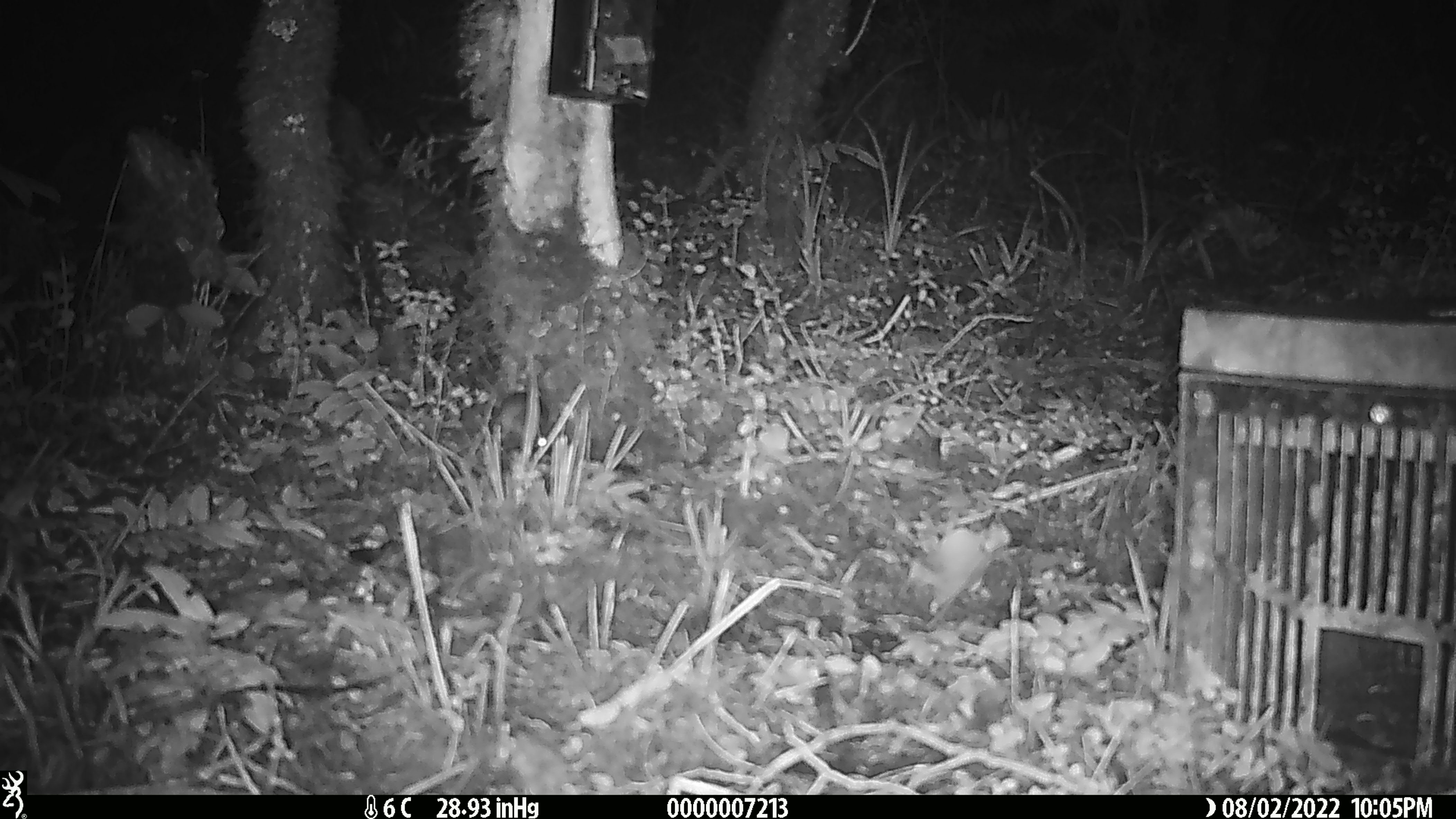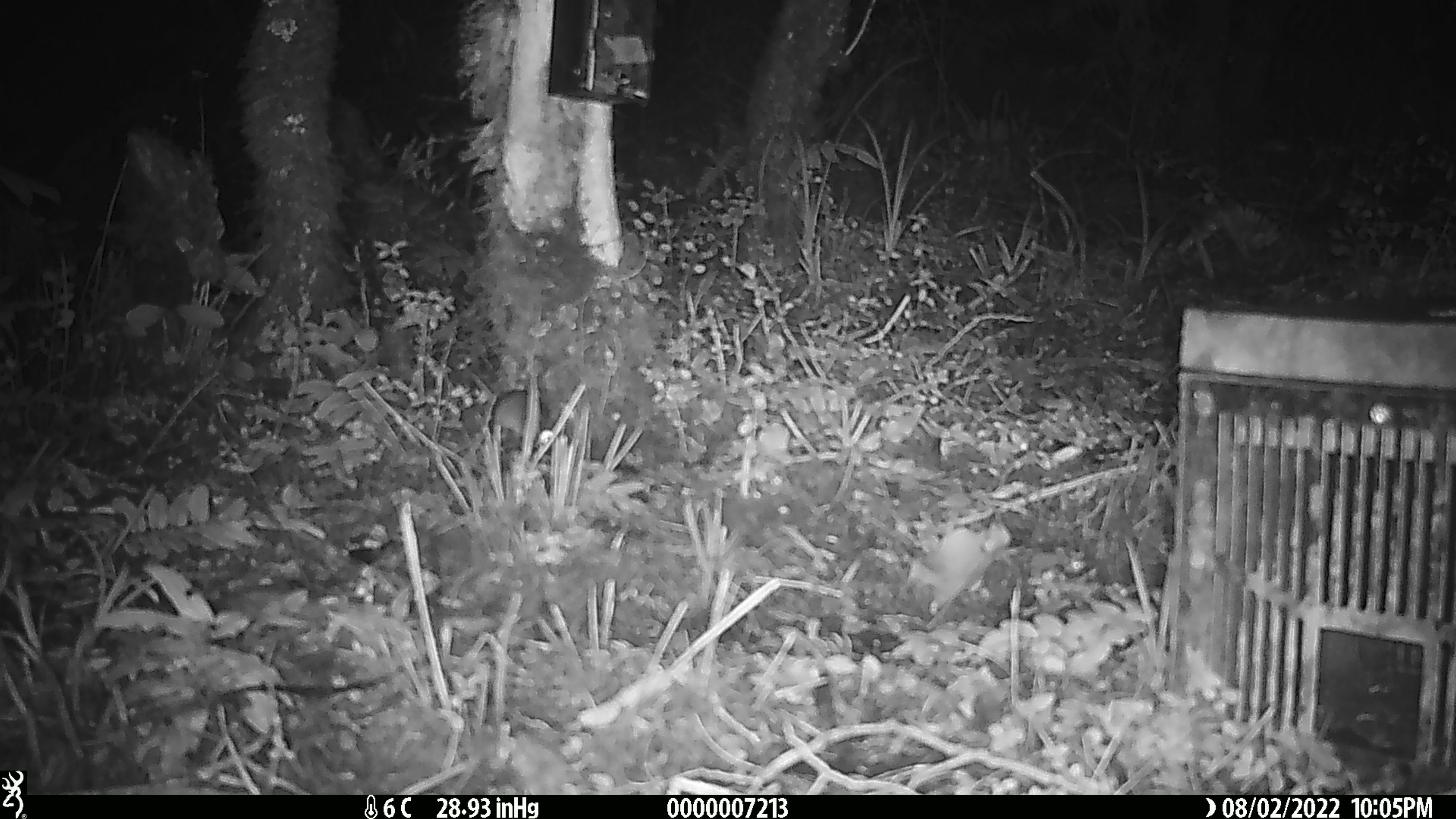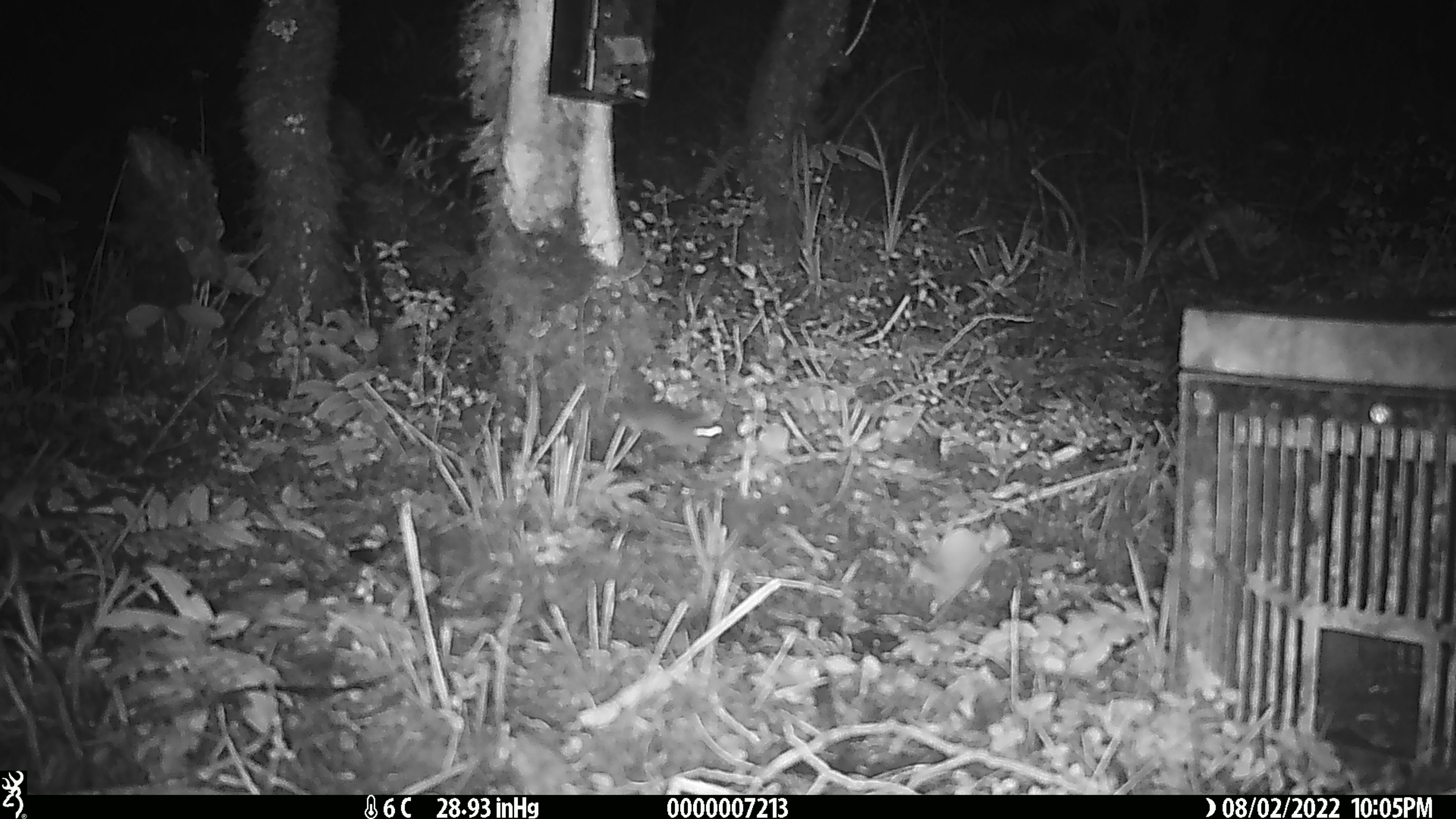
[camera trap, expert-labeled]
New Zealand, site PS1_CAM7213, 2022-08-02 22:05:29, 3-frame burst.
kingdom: Animalia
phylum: Chordata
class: Mammalia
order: Rodentia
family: Muridae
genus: Mus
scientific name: Mus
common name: mouse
Mouse (Mus).